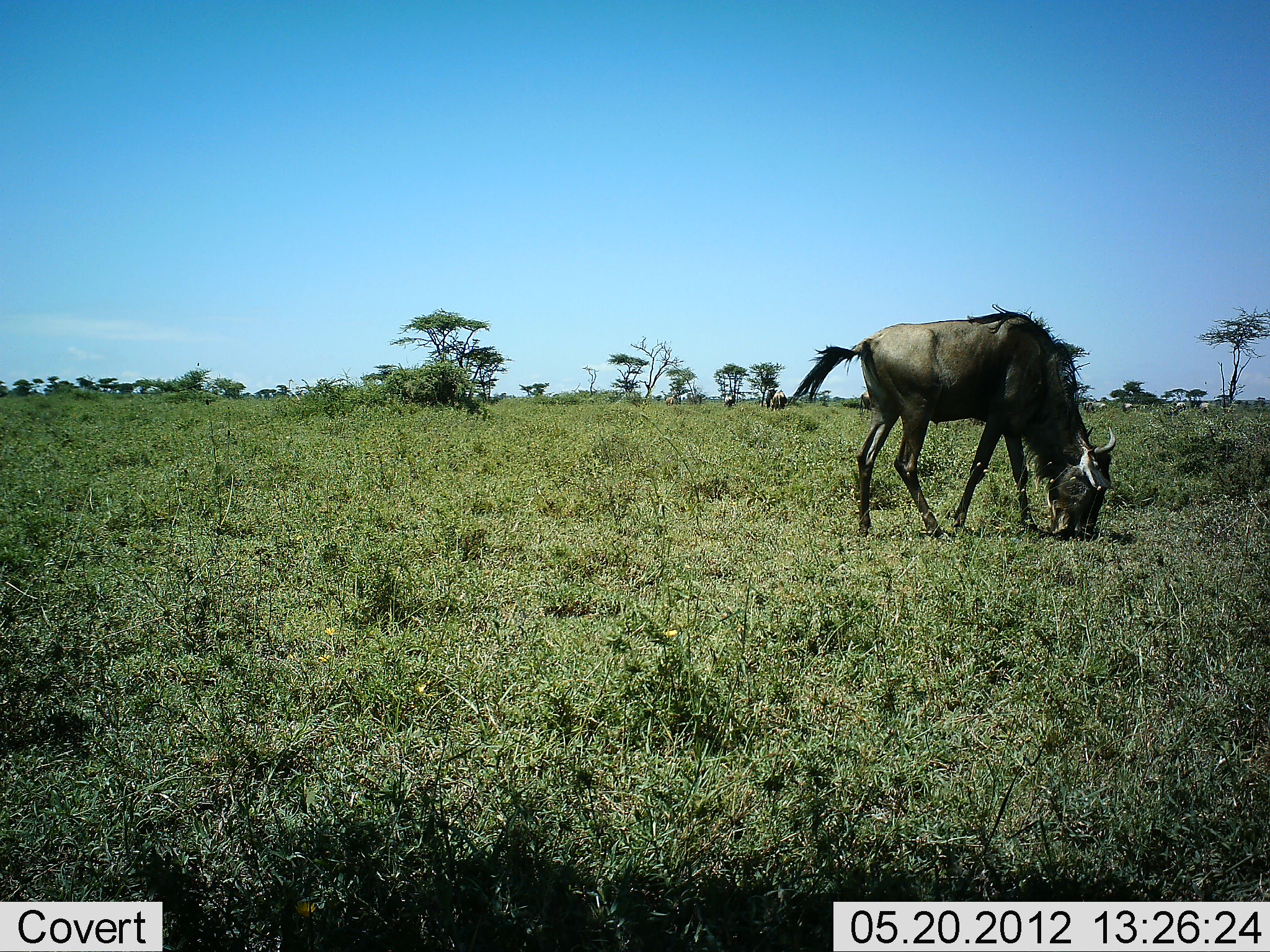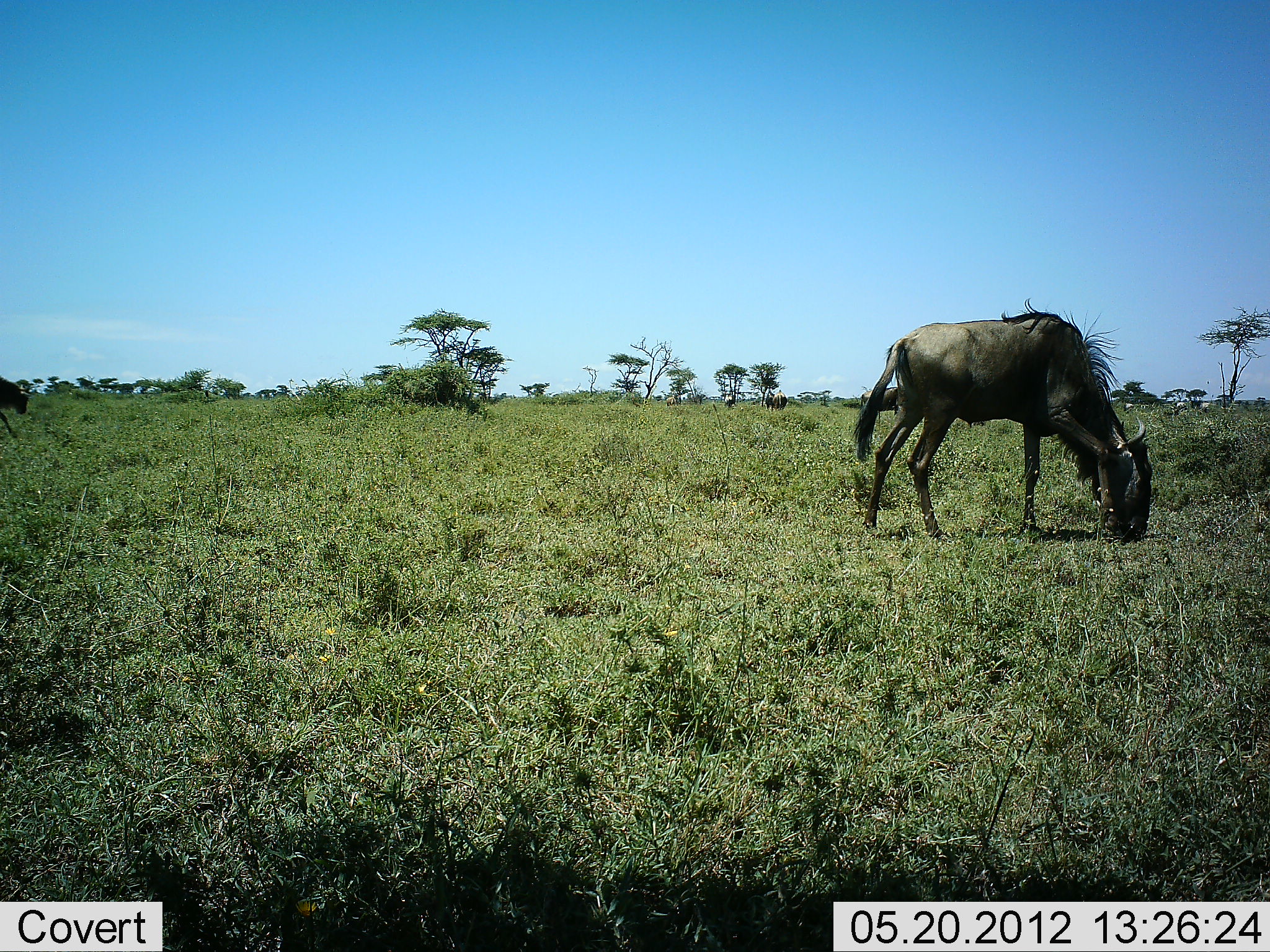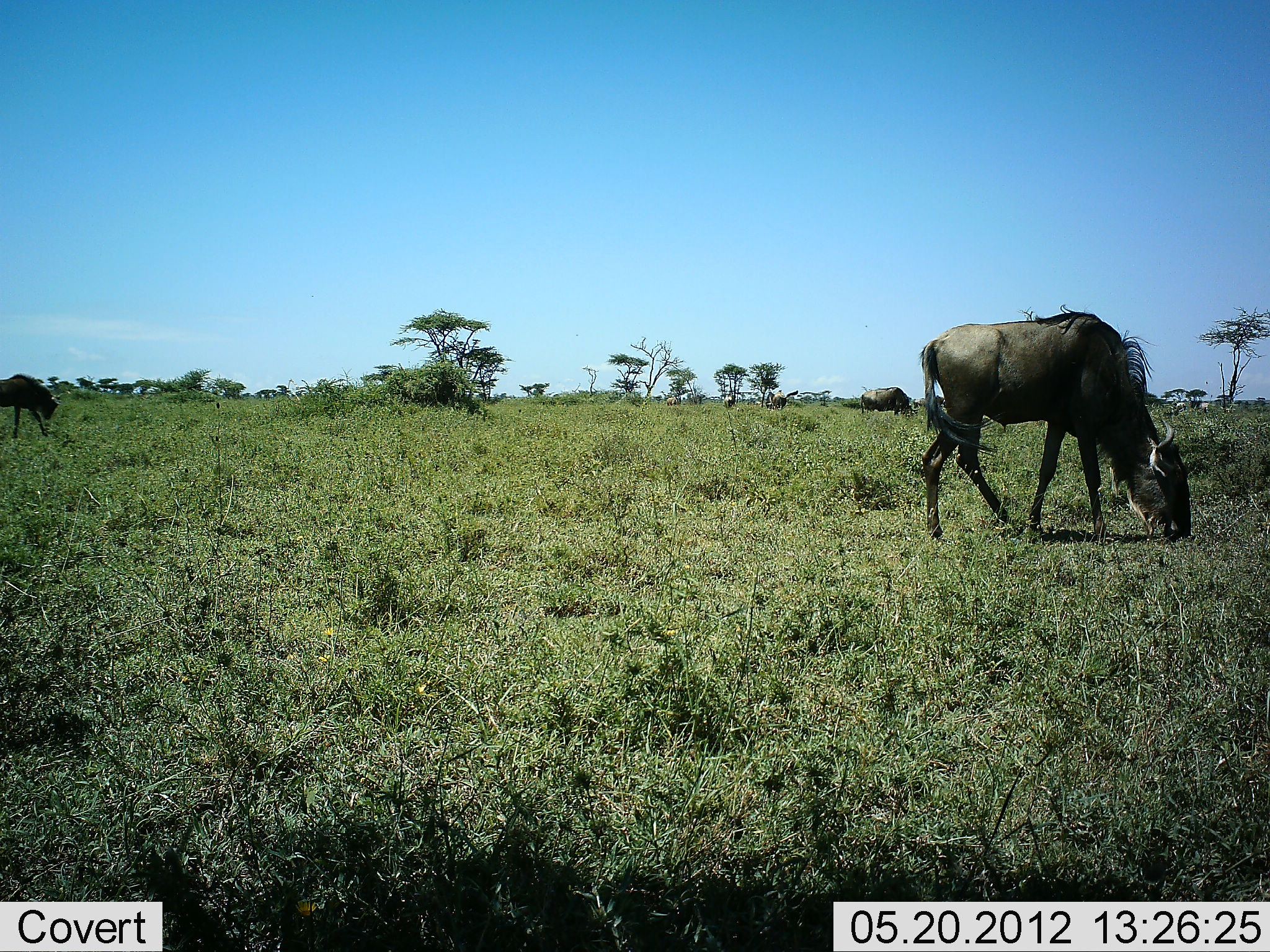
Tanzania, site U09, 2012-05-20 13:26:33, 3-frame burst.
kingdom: Animalia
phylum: Chordata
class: Mammalia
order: Artiodactyla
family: Bovidae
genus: Connochaetes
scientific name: Connochaetes taurinus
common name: blue wildebeest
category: wildebeest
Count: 2.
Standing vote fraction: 33%.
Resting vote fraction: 0%.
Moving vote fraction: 33%.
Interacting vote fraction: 0%.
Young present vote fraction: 0%.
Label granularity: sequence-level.